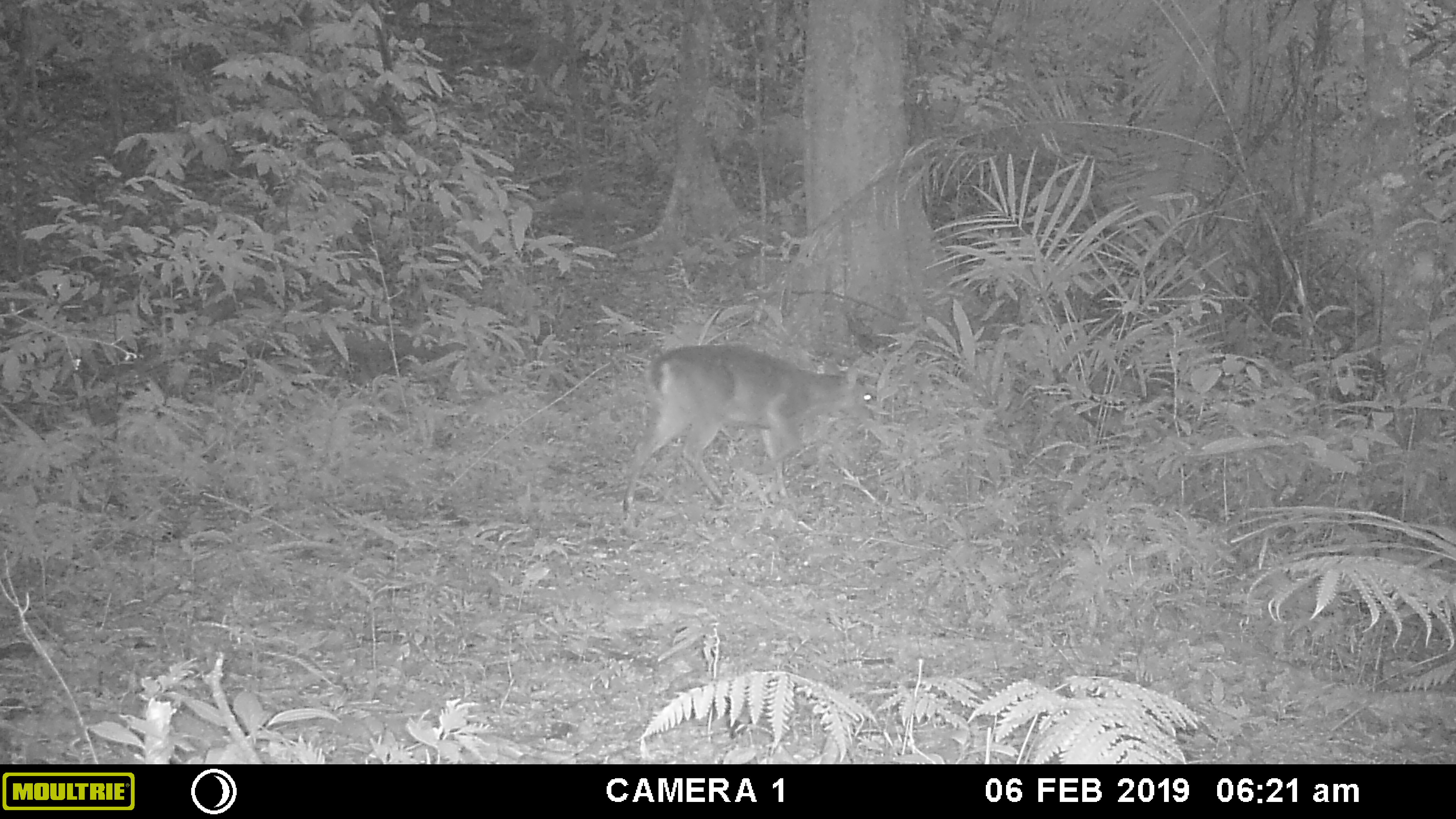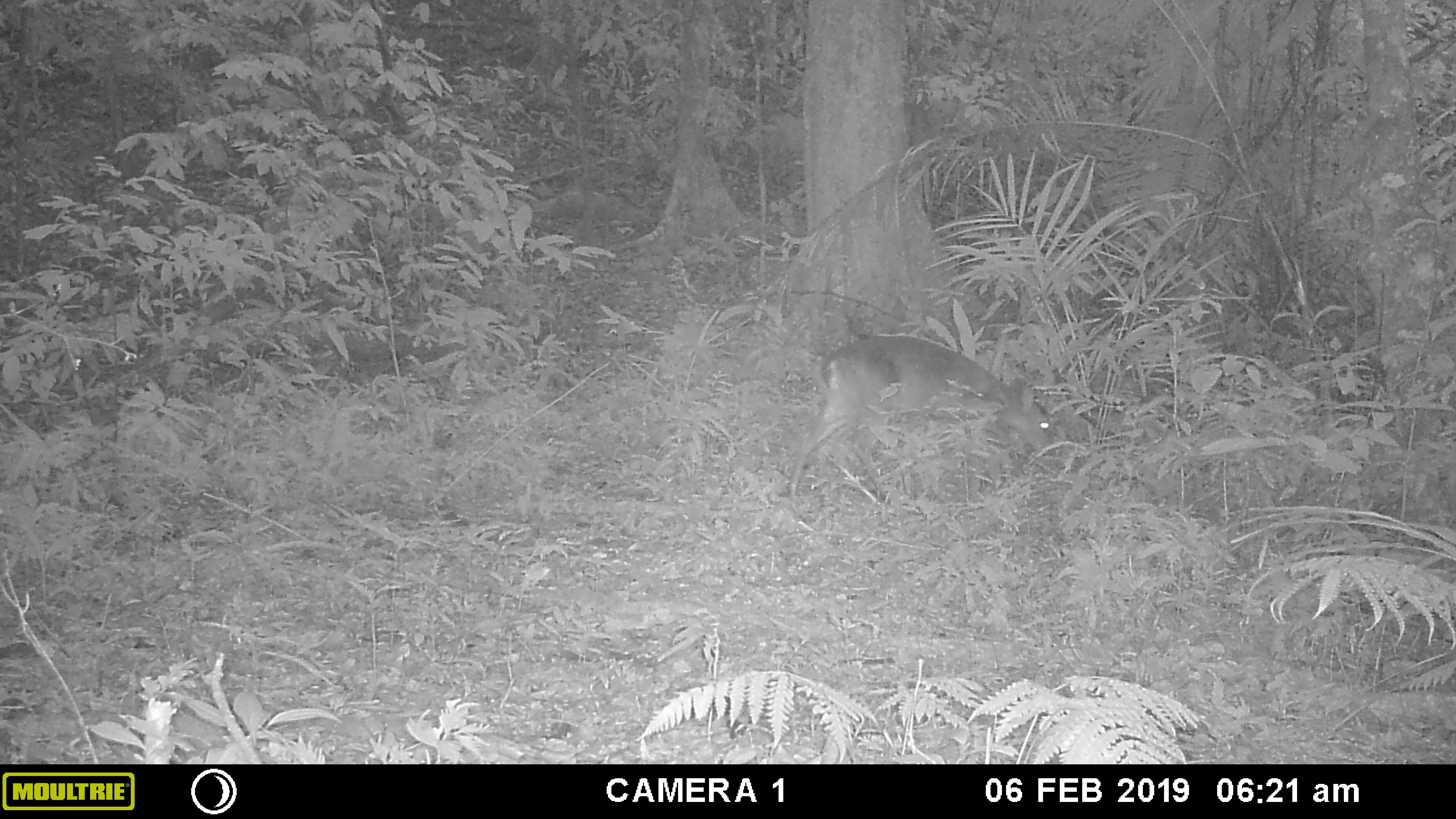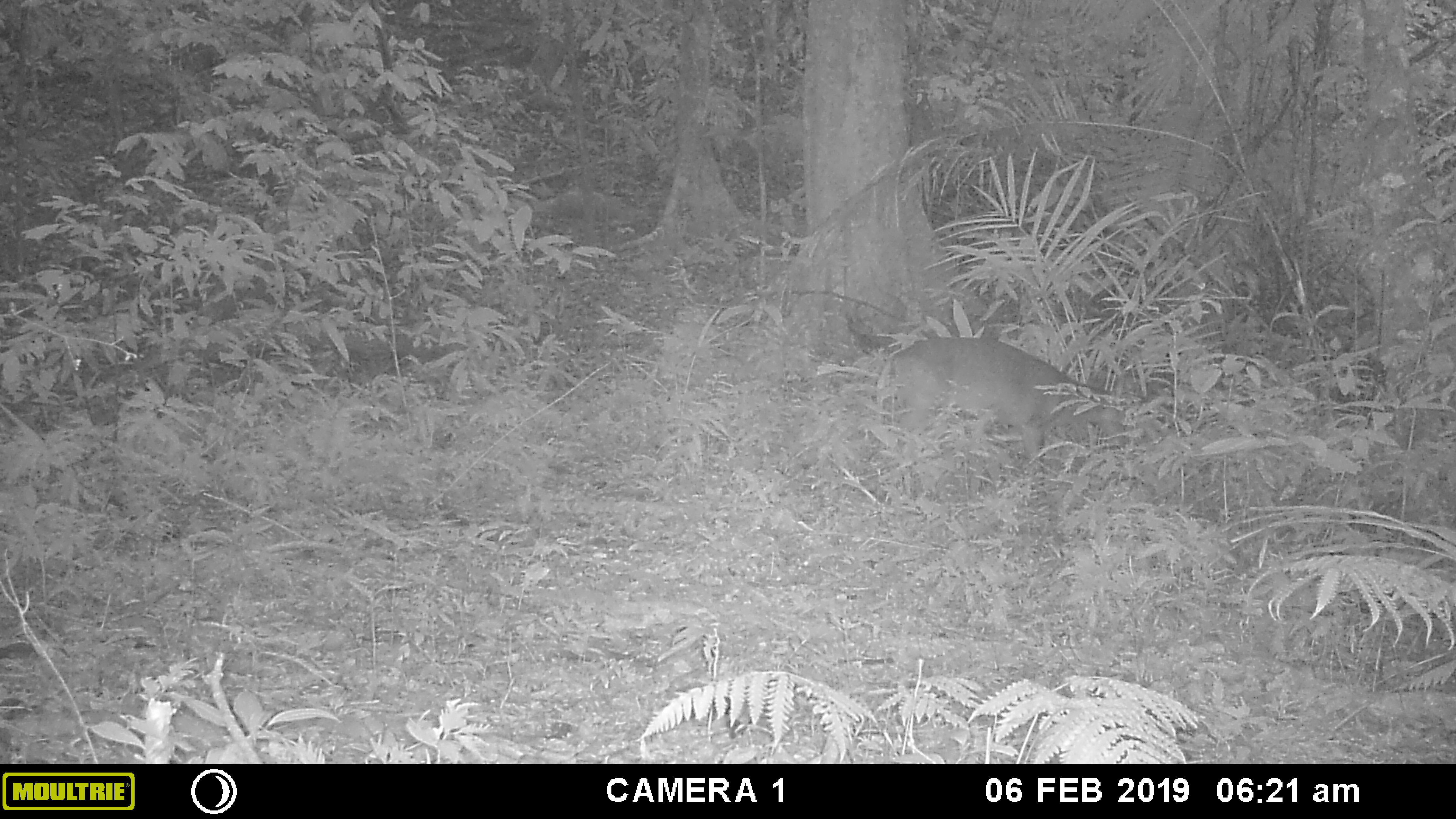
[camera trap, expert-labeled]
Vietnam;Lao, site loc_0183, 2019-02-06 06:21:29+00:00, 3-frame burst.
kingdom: Animalia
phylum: Chordata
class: Mammalia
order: Artiodactyla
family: Cervidae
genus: Muntiacus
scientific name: Muntiacus vuquangensis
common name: large-antlered muntjac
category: large antlered muntjac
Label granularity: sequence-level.